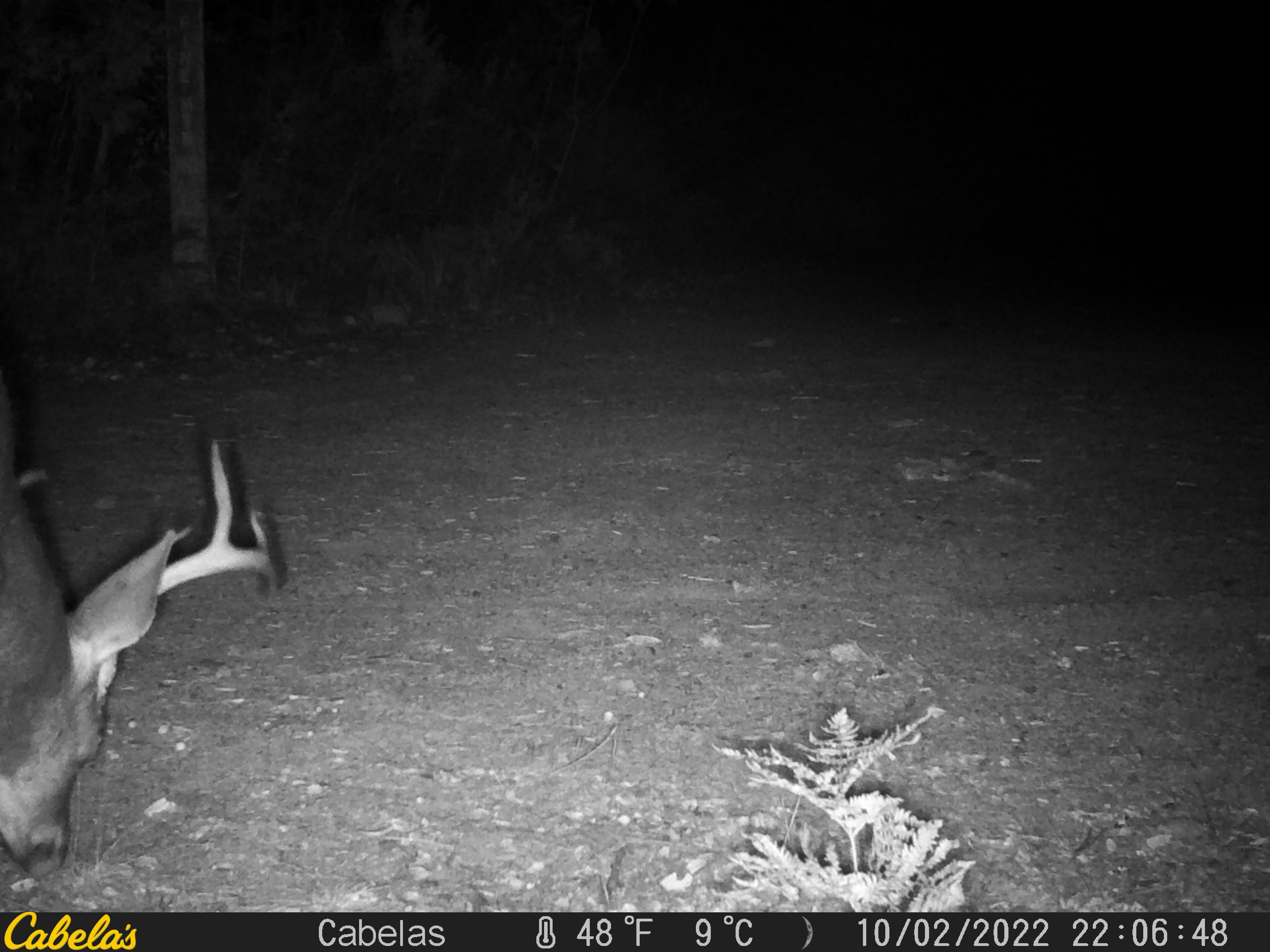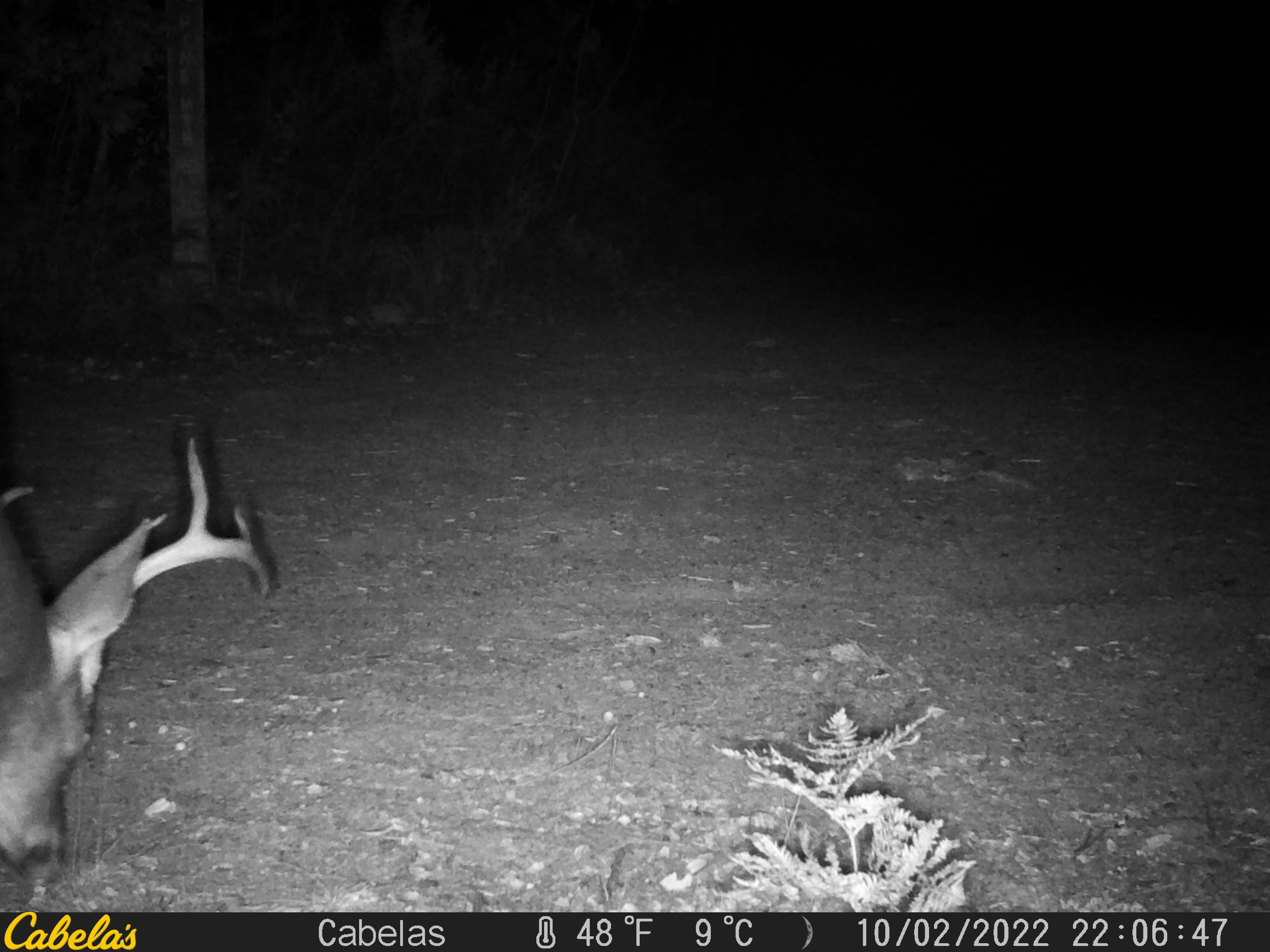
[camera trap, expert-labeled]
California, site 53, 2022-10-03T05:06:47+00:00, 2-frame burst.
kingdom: Animalia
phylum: Chordata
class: Mammalia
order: Artiodactyla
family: Cervidae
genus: Odocoileus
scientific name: Odocoileus hemionus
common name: mule deer